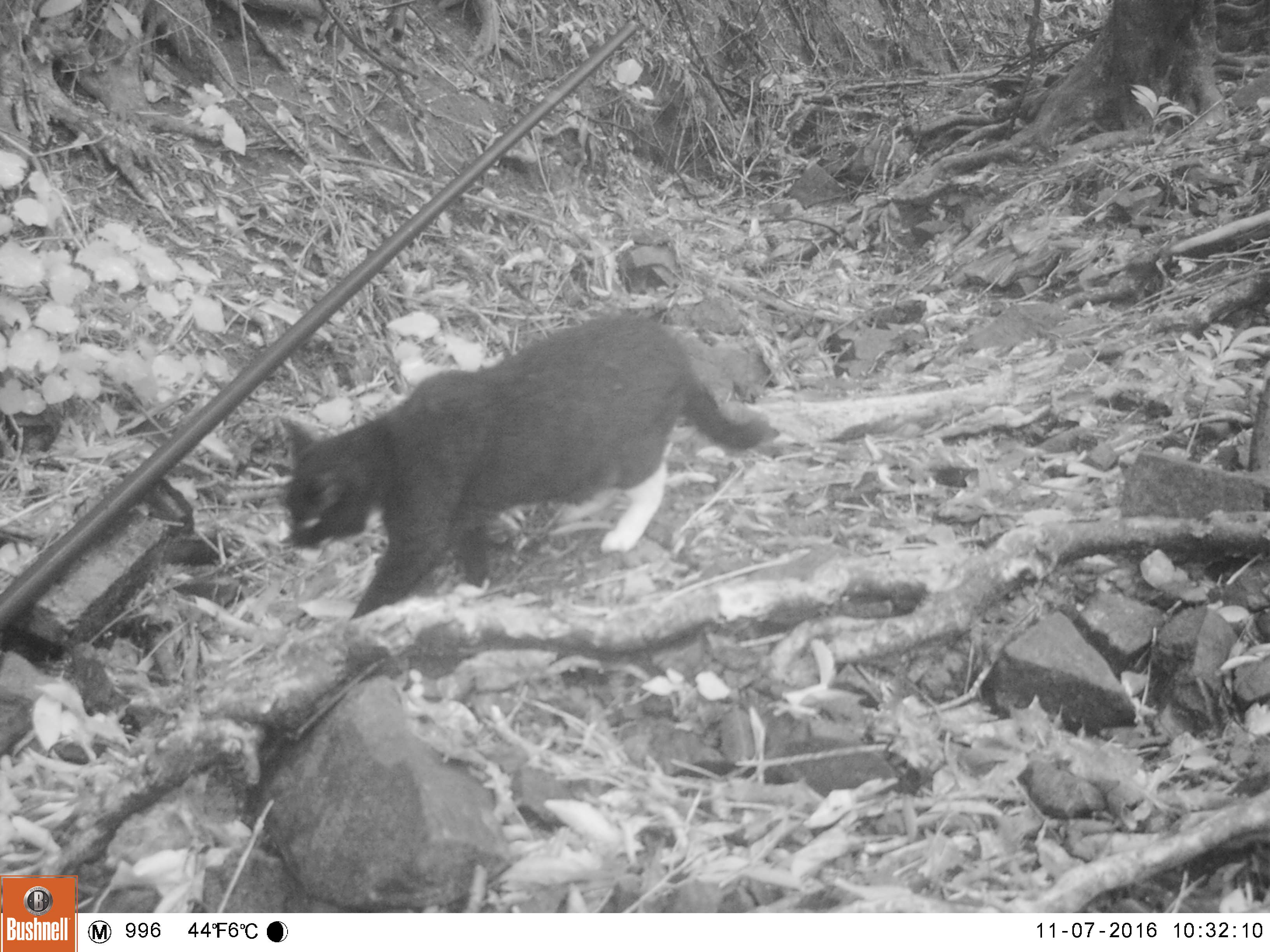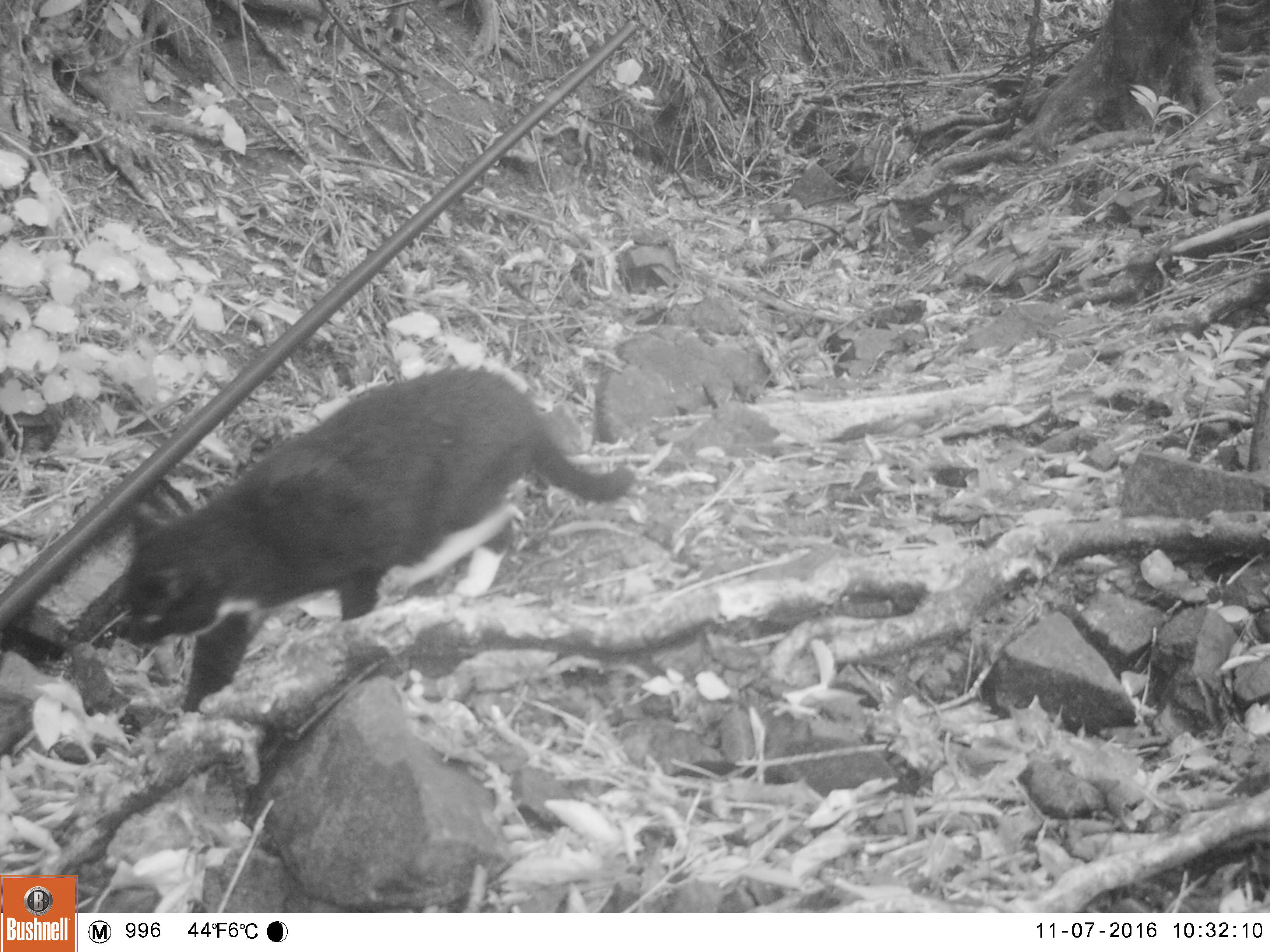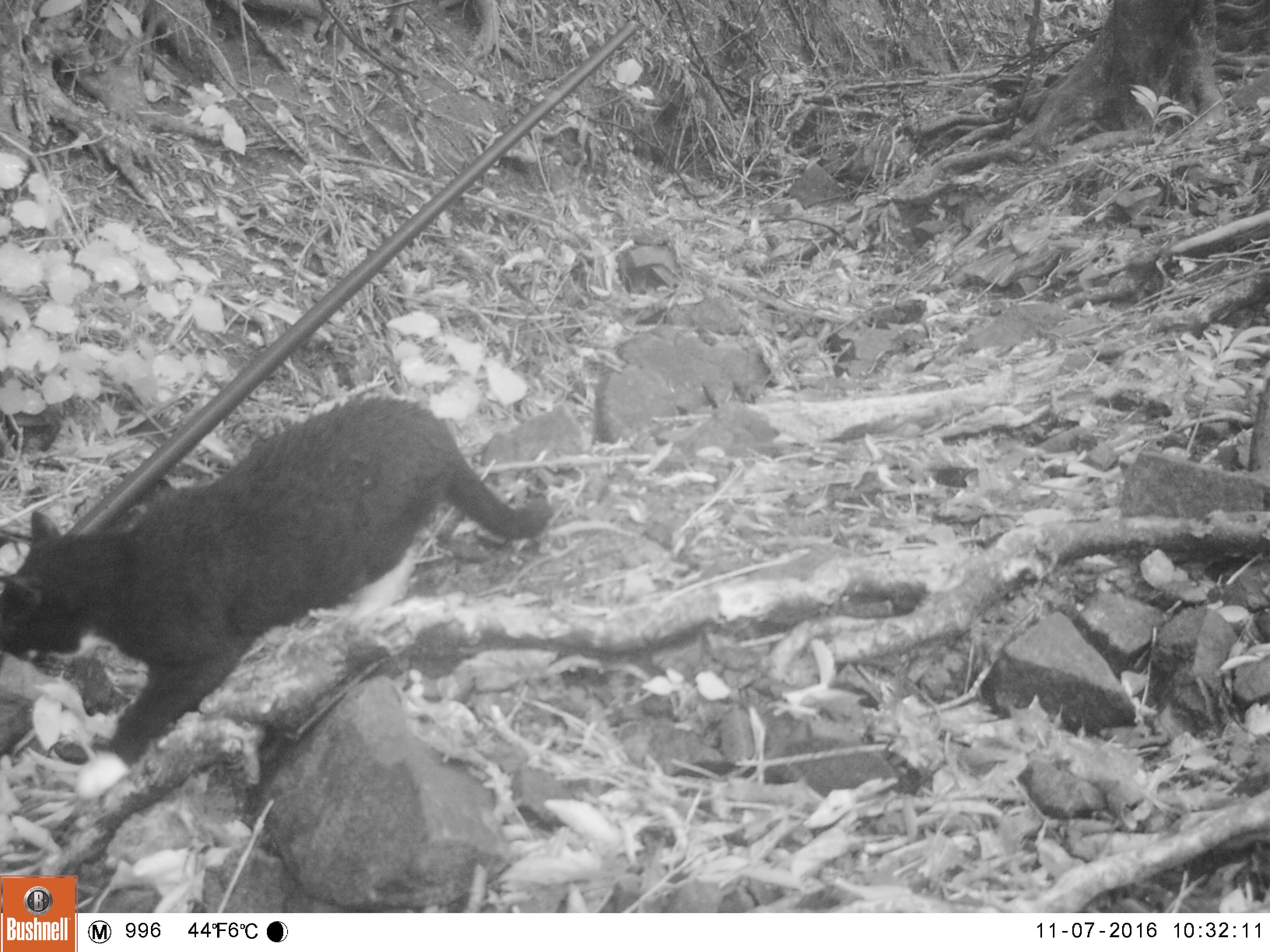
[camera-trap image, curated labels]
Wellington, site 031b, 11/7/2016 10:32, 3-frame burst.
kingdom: Animalia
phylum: Chordata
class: Mammalia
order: Carnivora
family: Felidae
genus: Felis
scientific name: Felis catus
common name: cat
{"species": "cat (Felis catus)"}